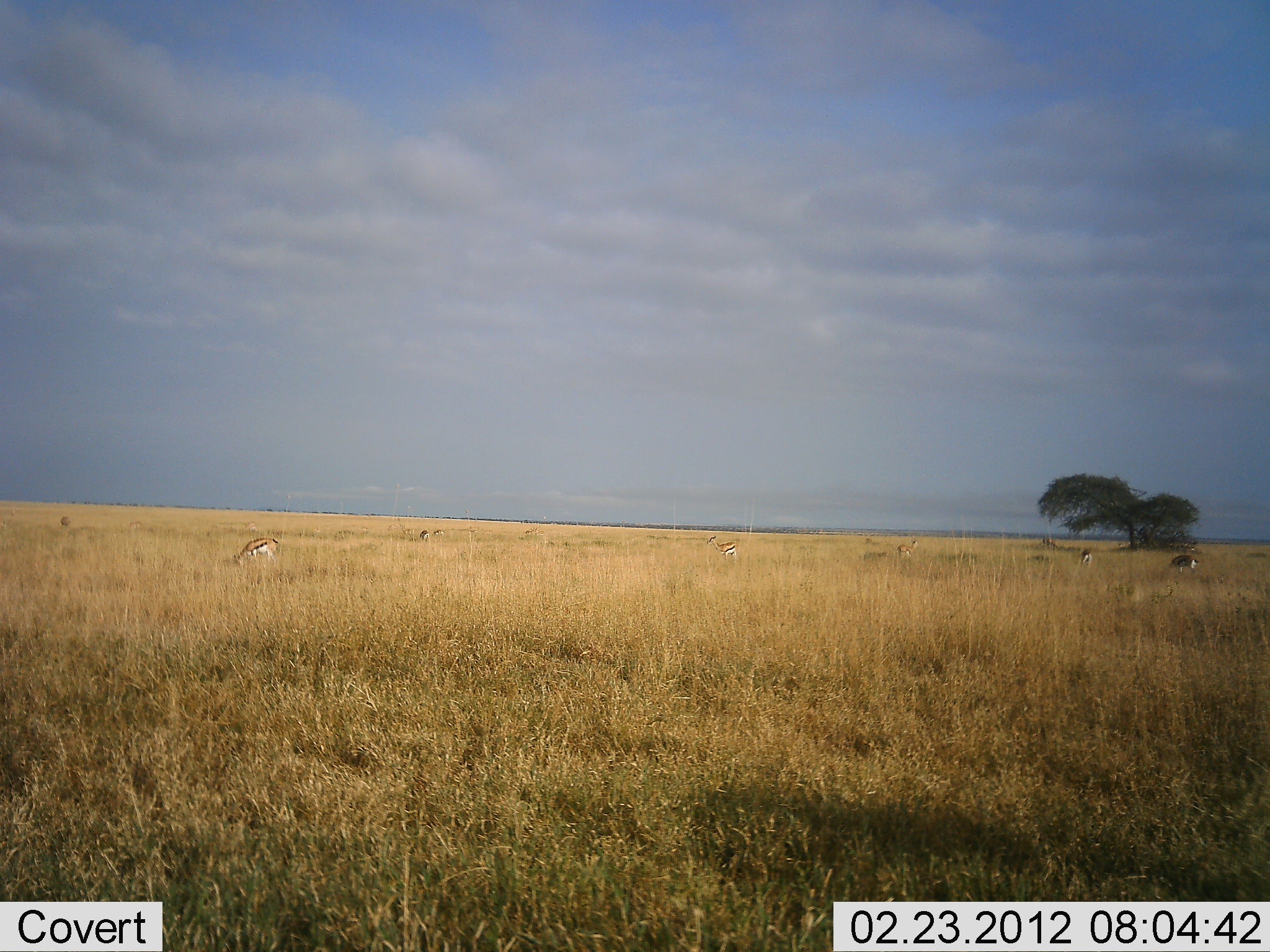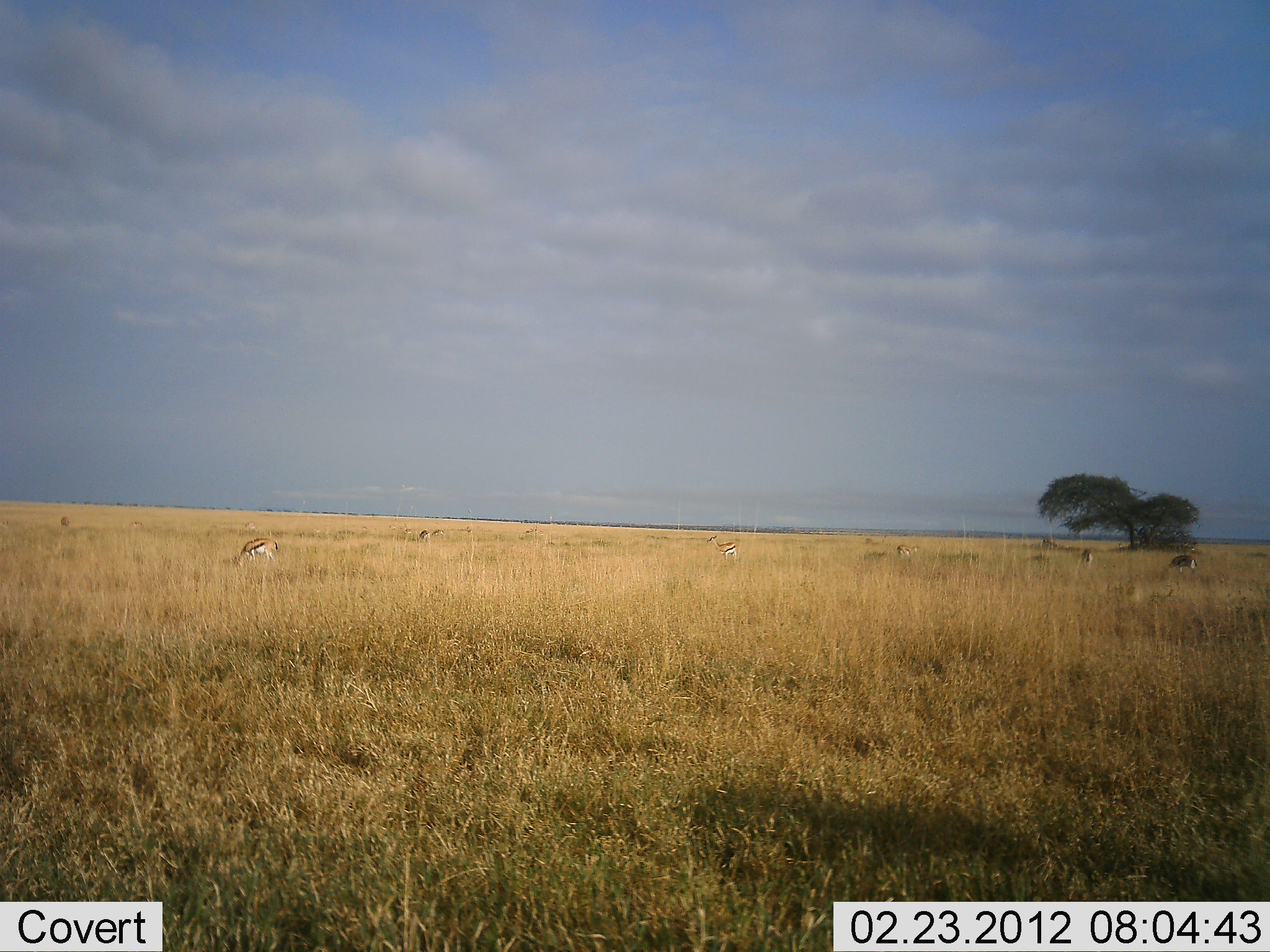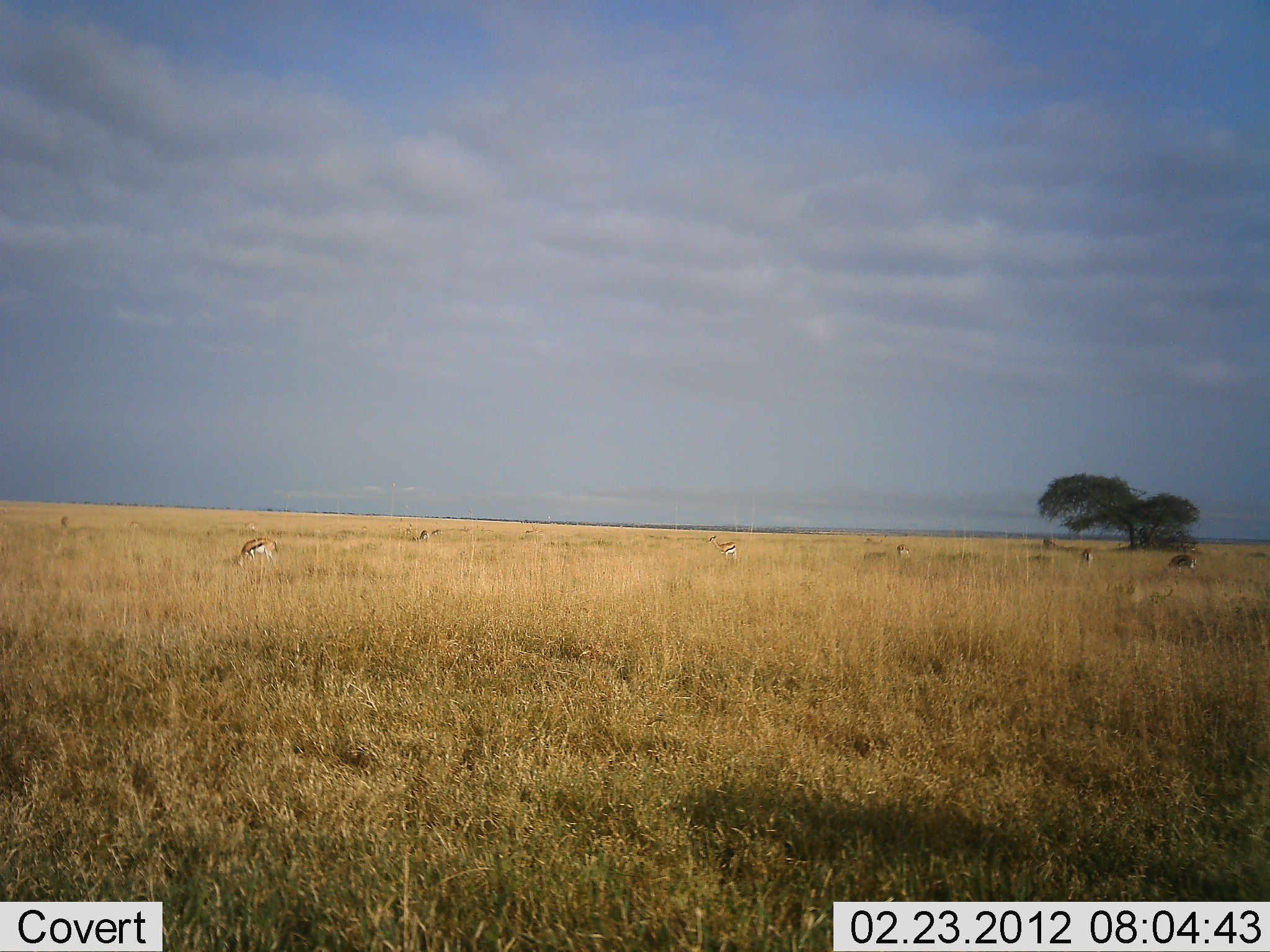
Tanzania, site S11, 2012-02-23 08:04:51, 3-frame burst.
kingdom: Animalia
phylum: Chordata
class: Mammalia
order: Artiodactyla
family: Bovidae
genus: Eudorcas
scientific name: Eudorcas thomsonii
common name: thomson's gazelle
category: gazellethomsons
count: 6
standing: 33%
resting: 0%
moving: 7%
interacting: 0%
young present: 0%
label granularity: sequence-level